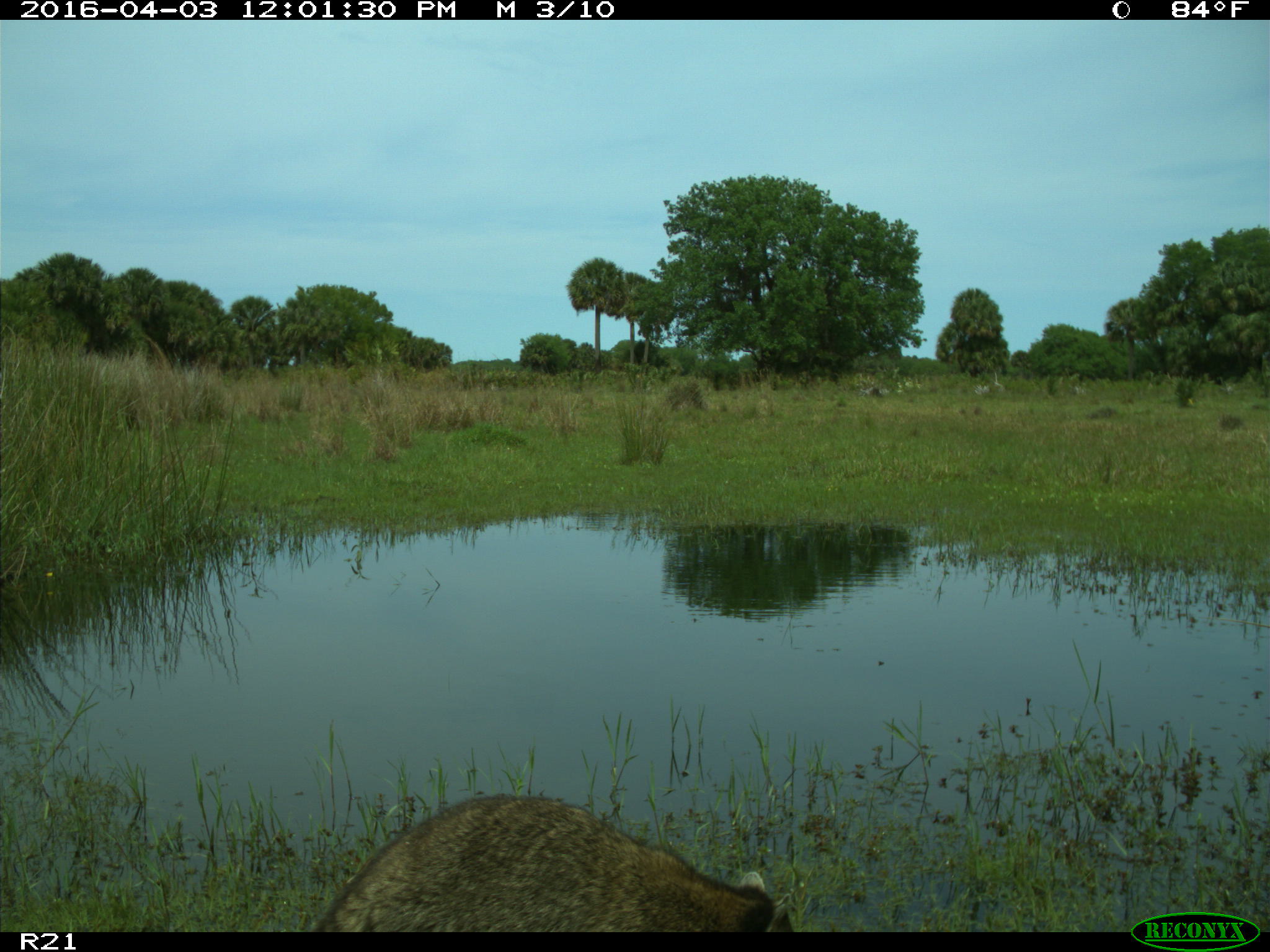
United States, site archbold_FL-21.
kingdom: Animalia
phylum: Chordata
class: Mammalia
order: Carnivora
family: Procyonidae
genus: Procyon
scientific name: Procyon lotor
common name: common raccoon